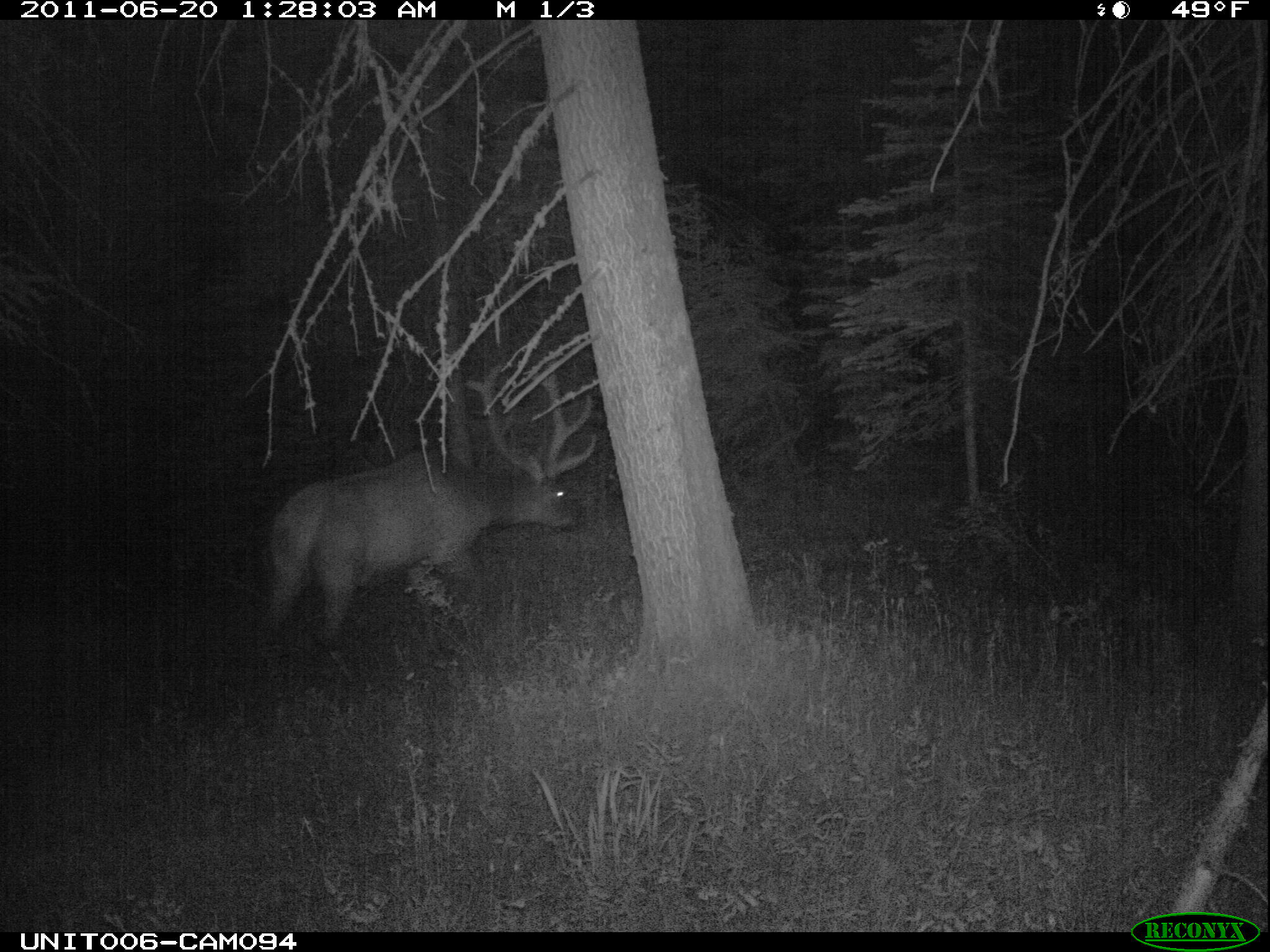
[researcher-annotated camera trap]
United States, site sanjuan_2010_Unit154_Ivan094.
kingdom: Animalia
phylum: Chordata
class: Mammalia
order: Artiodactyla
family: Cervidae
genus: Cervus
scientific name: Cervus elaphus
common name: red deer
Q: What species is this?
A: Cervus elaphus (red deer).